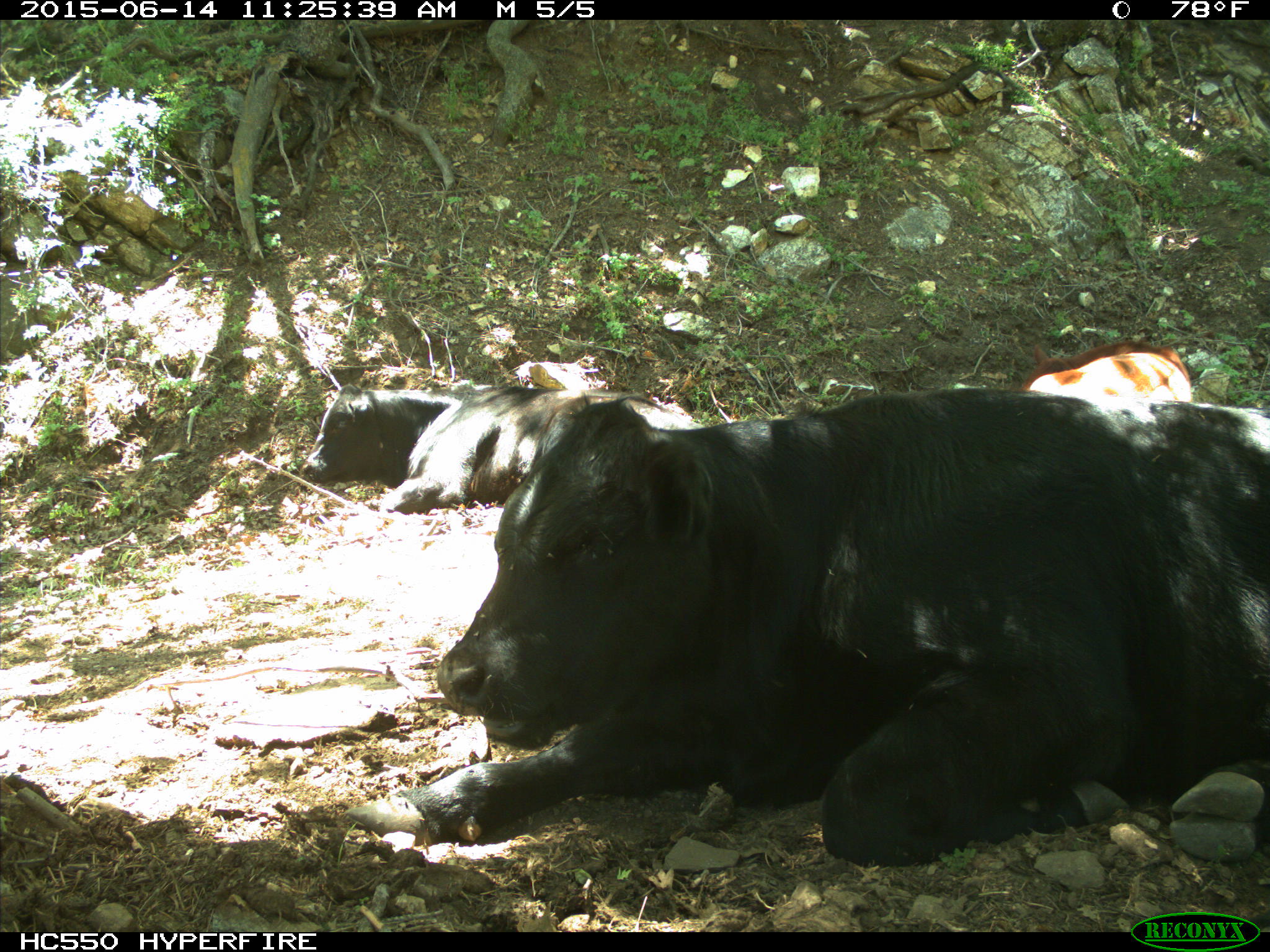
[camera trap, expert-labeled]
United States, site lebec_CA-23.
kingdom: Animalia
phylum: Chordata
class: Mammalia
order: Artiodactyla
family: Bovidae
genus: Bos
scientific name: Bos taurus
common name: domestic cow